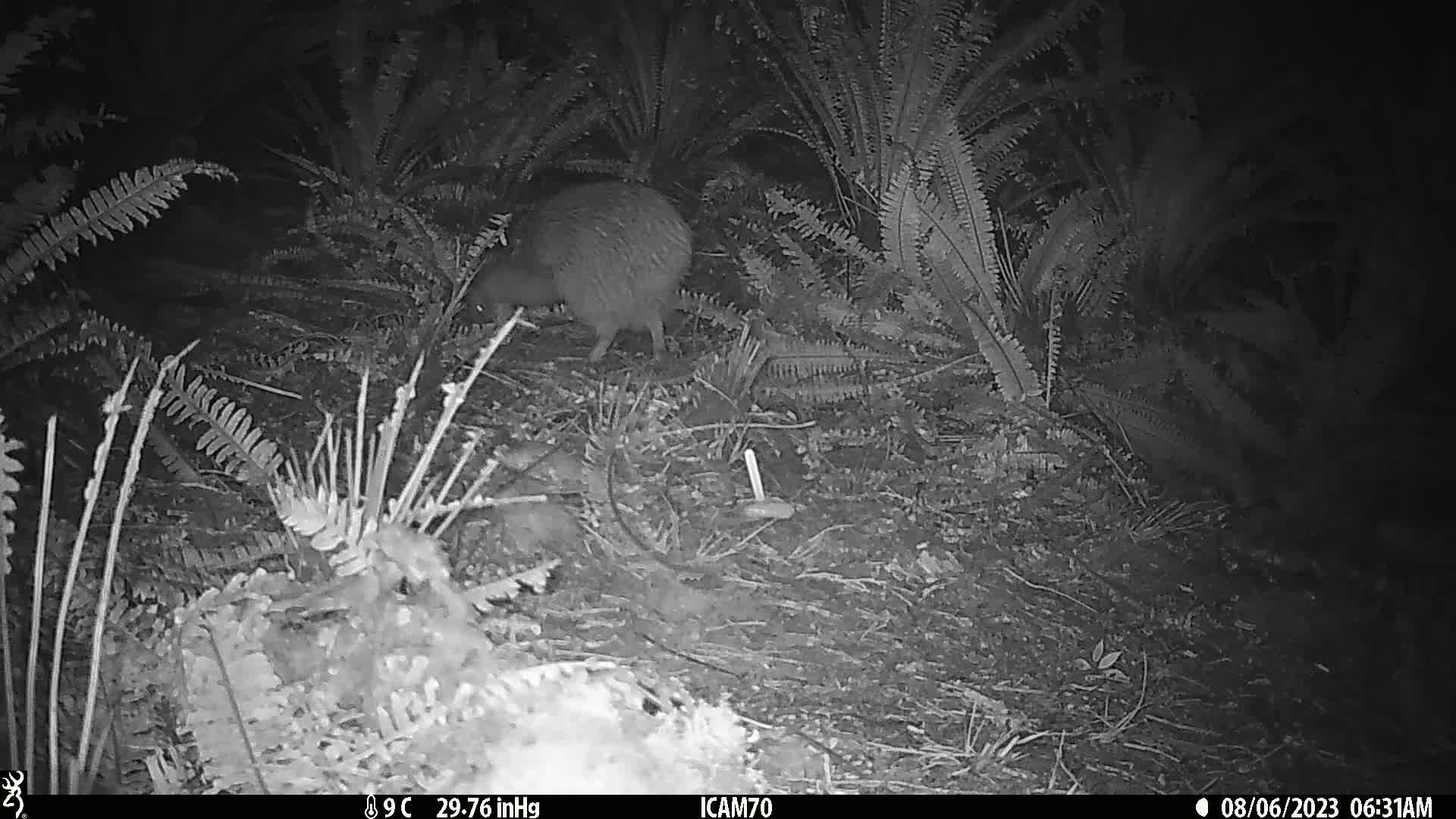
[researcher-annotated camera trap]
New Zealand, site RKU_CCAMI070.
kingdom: Animalia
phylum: Chordata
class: Aves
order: Apterygiformes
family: Apterygidae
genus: Apteryx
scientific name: Apteryx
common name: kiwi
Kiwi (Apteryx).